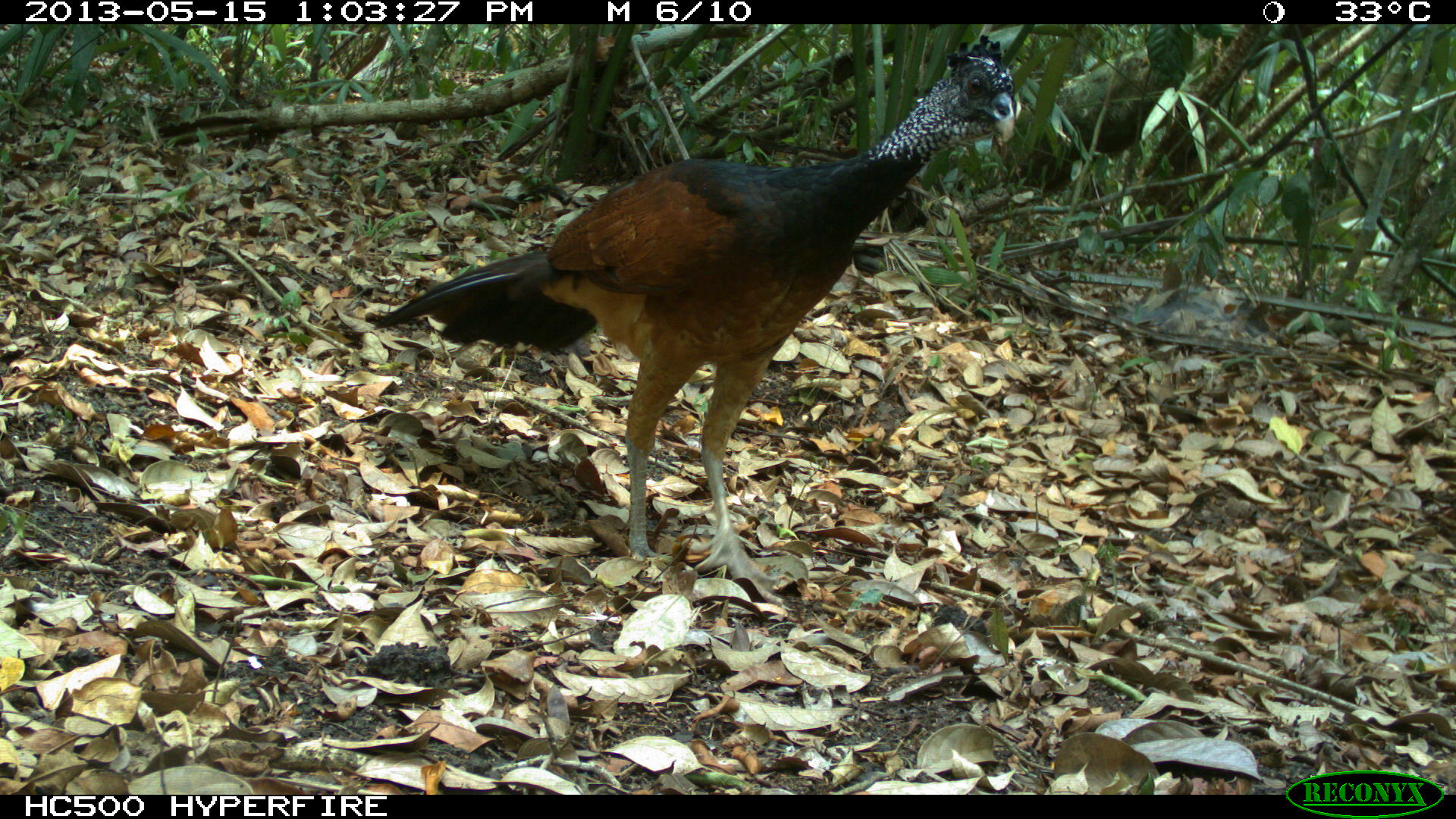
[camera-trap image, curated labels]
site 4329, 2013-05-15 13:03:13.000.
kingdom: Animalia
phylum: Chordata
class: Aves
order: Galliformes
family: Cracidae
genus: Crax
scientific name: Crax rubra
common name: great curassow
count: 3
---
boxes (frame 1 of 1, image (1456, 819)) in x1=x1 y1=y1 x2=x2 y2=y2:
crax rubra: x1=362 y1=36 x2=1014 y2=598